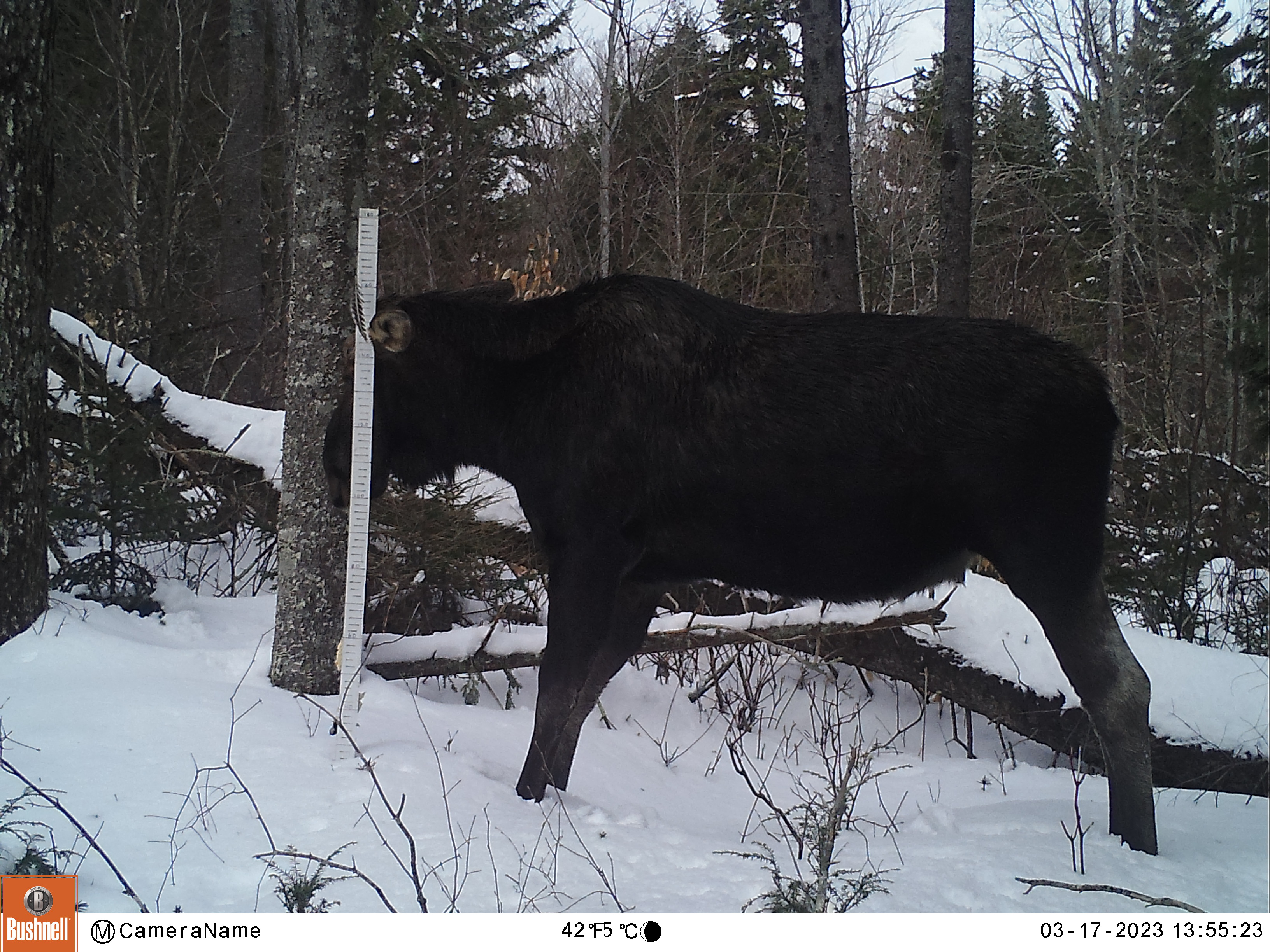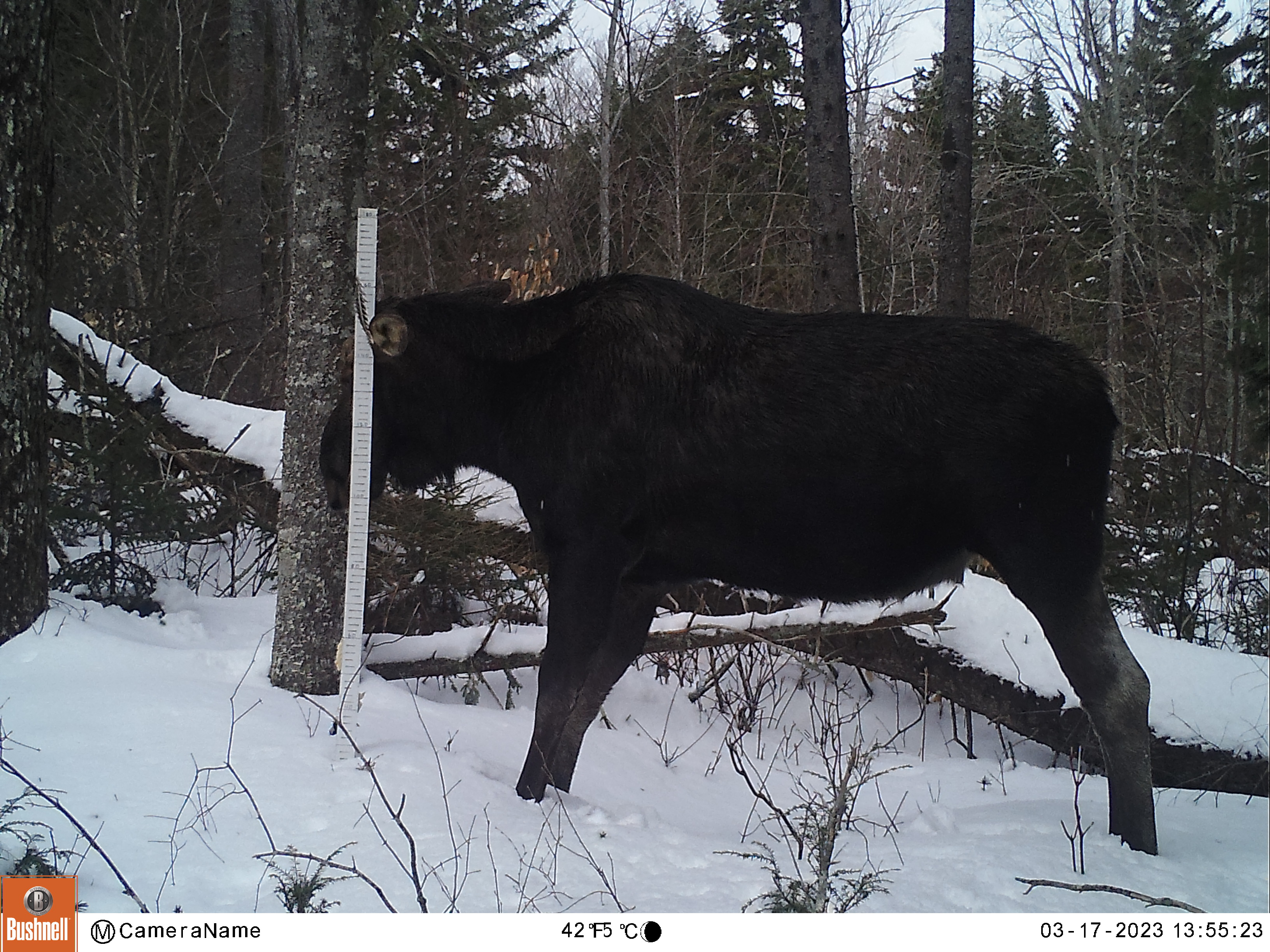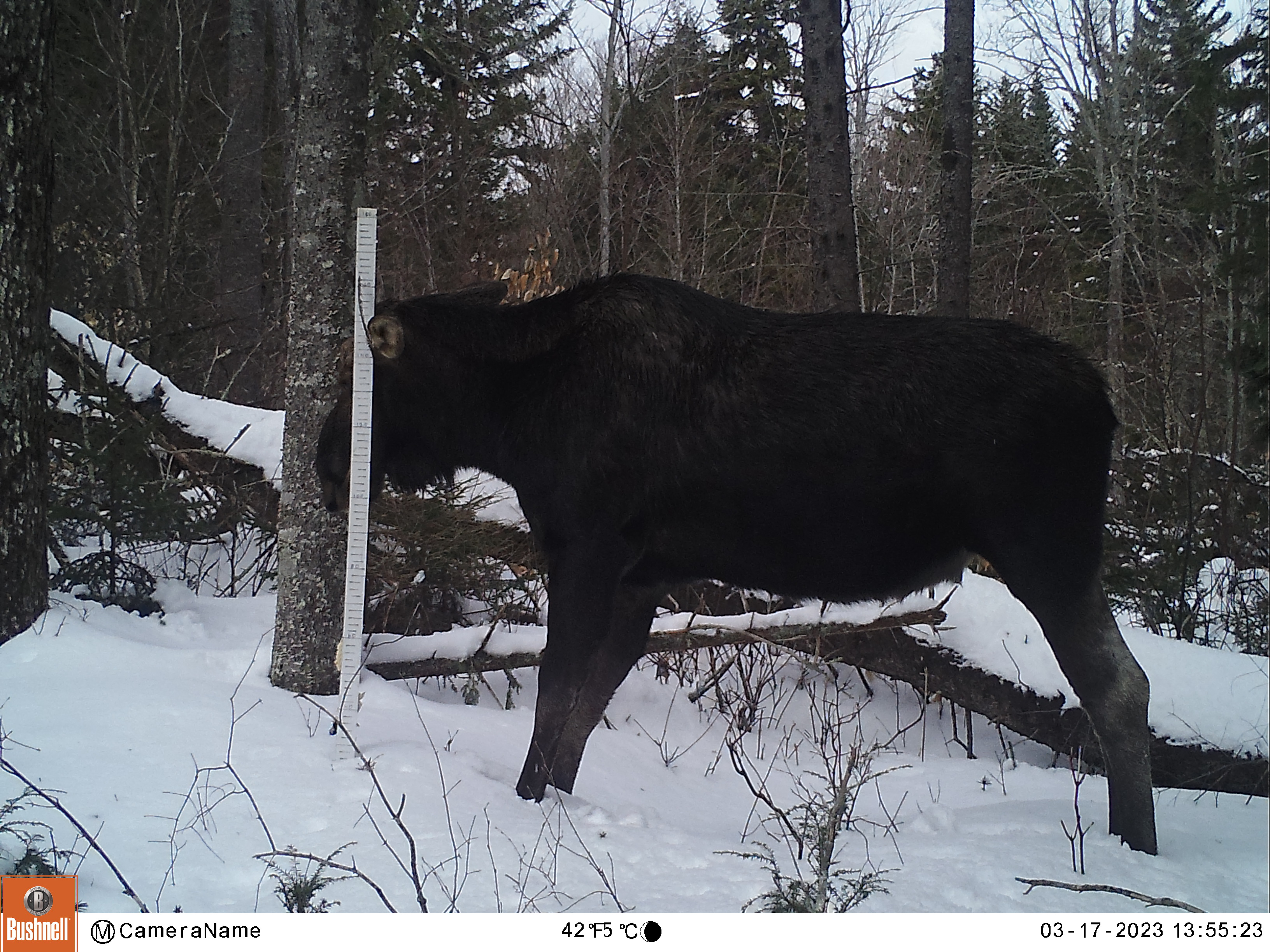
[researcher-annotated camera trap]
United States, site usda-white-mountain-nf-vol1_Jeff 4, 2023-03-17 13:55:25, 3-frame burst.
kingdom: Animalia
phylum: Chordata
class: Mammalia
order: Artiodactyla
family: Cervidae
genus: Alces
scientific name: Alces alces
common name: moose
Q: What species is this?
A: Moose (Alces alces).